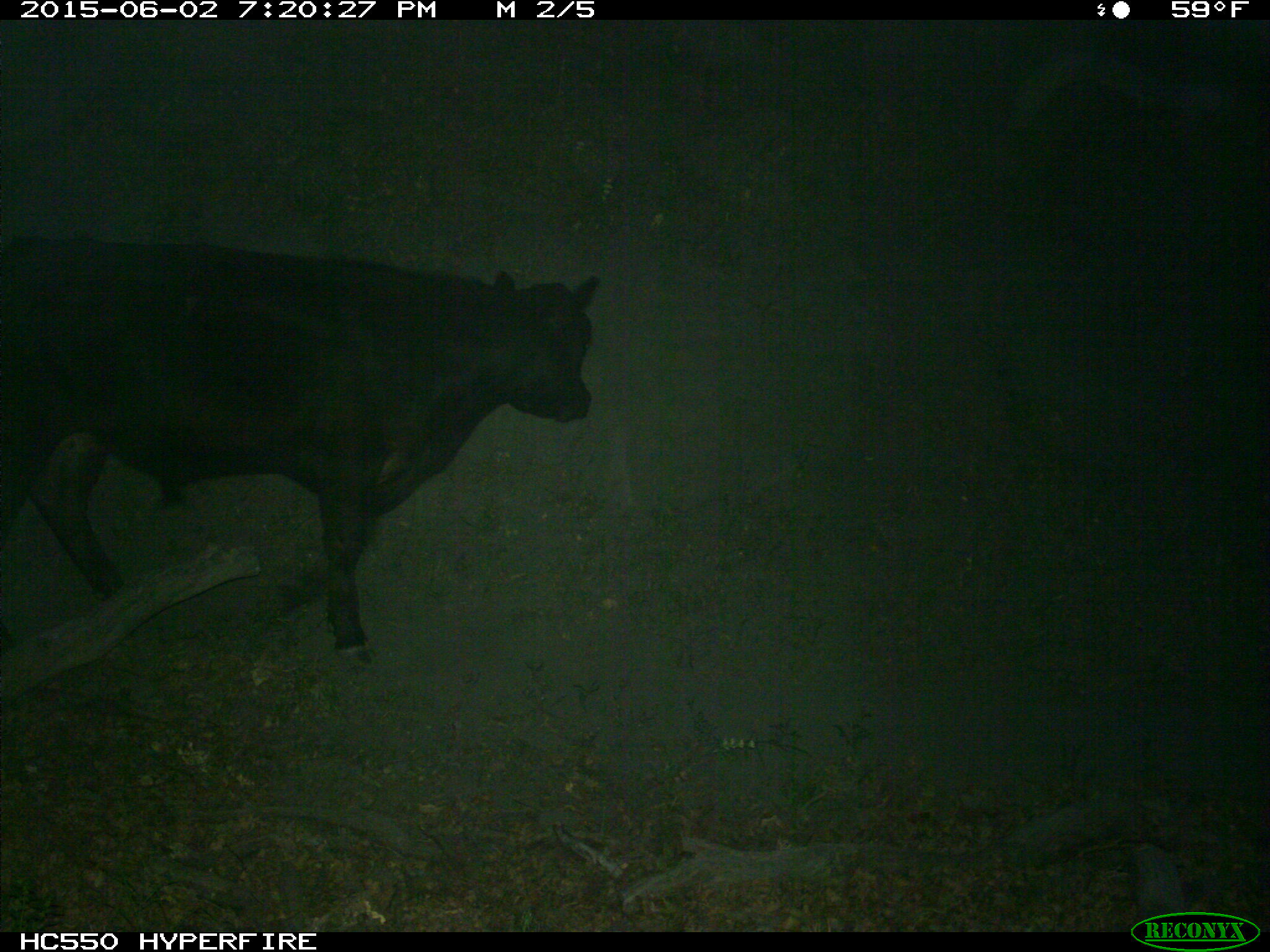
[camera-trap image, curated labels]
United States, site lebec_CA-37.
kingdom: Animalia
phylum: Chordata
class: Mammalia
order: Artiodactyla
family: Bovidae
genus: Bos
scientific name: Bos taurus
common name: domestic cow